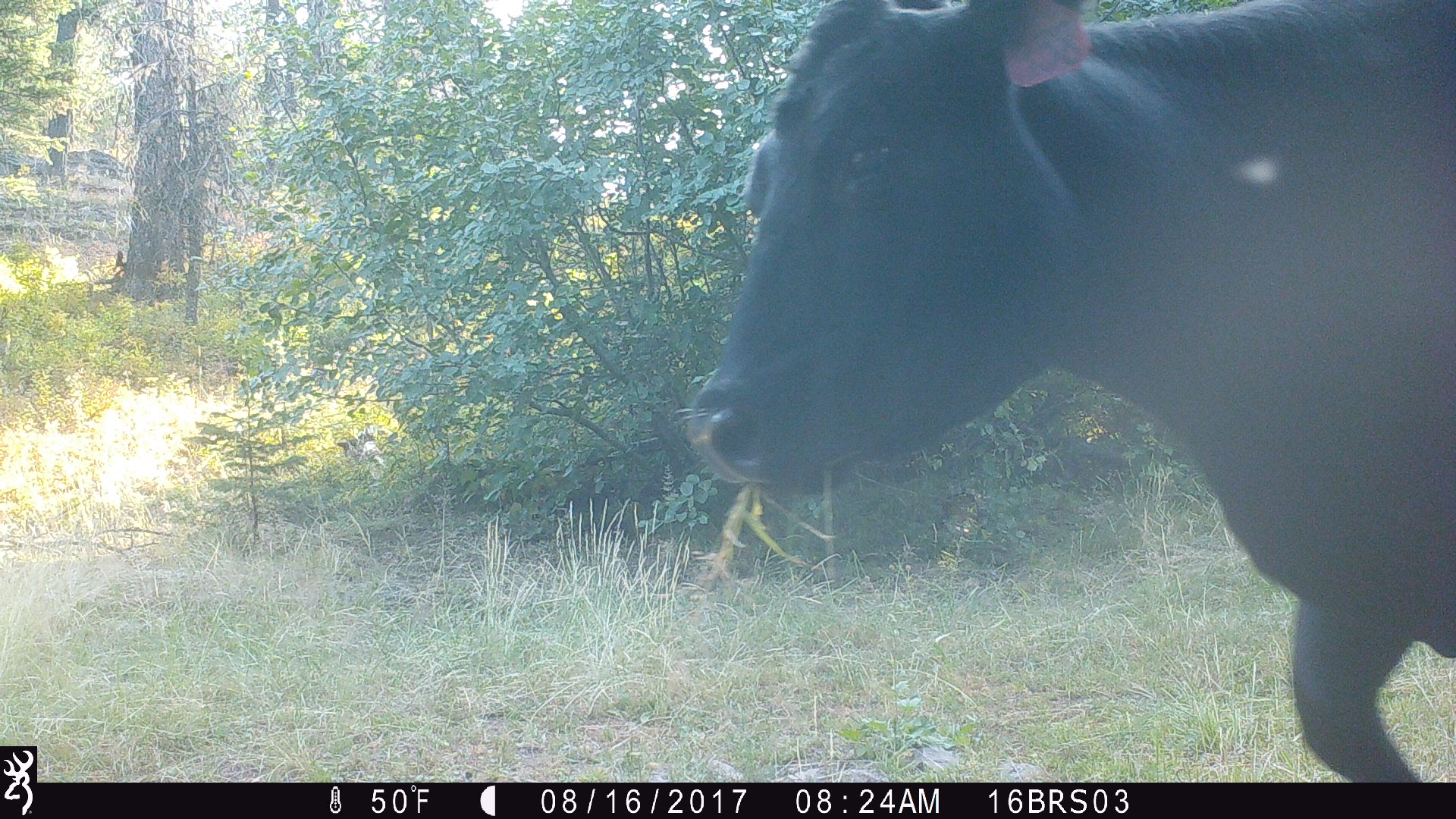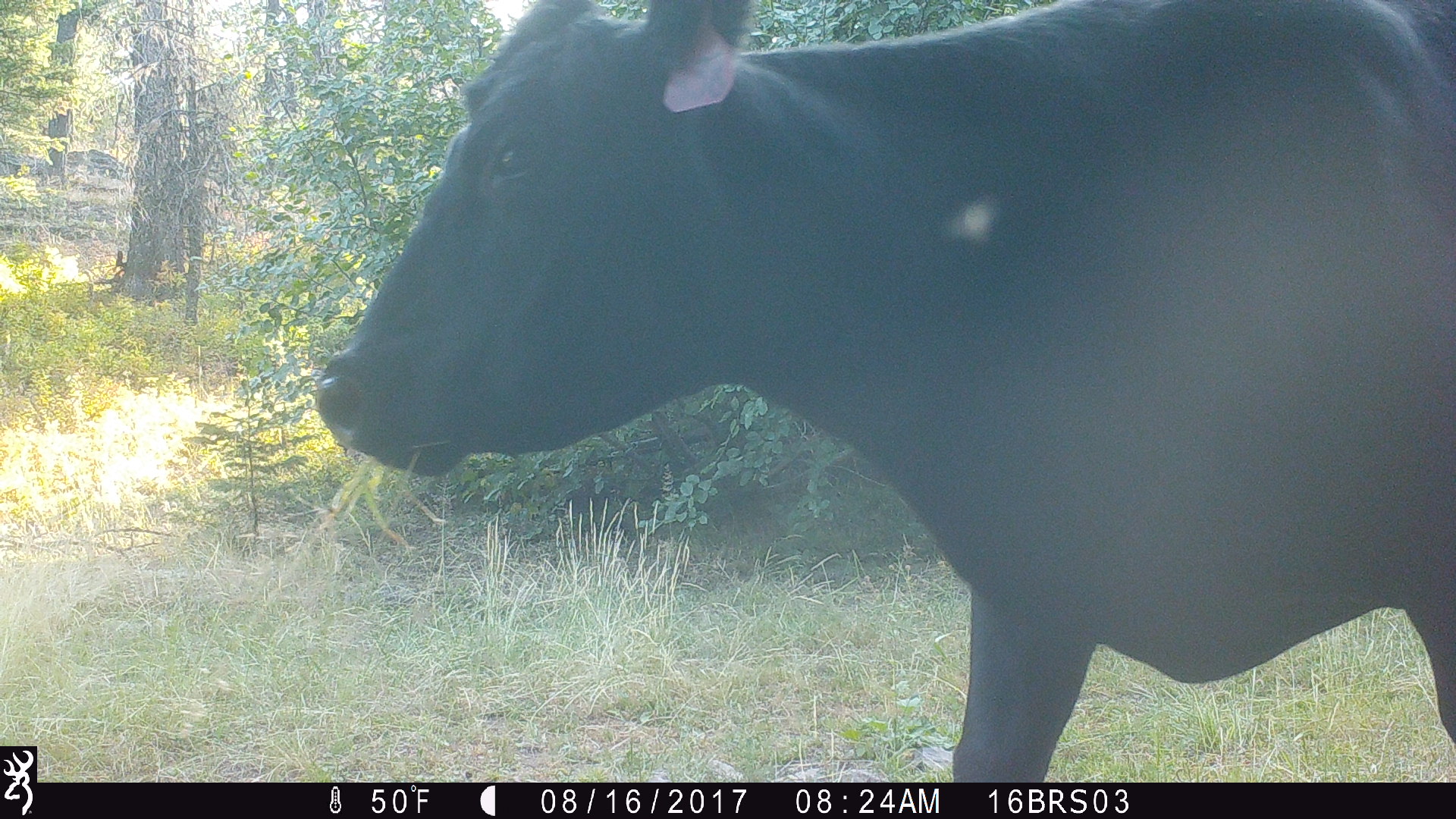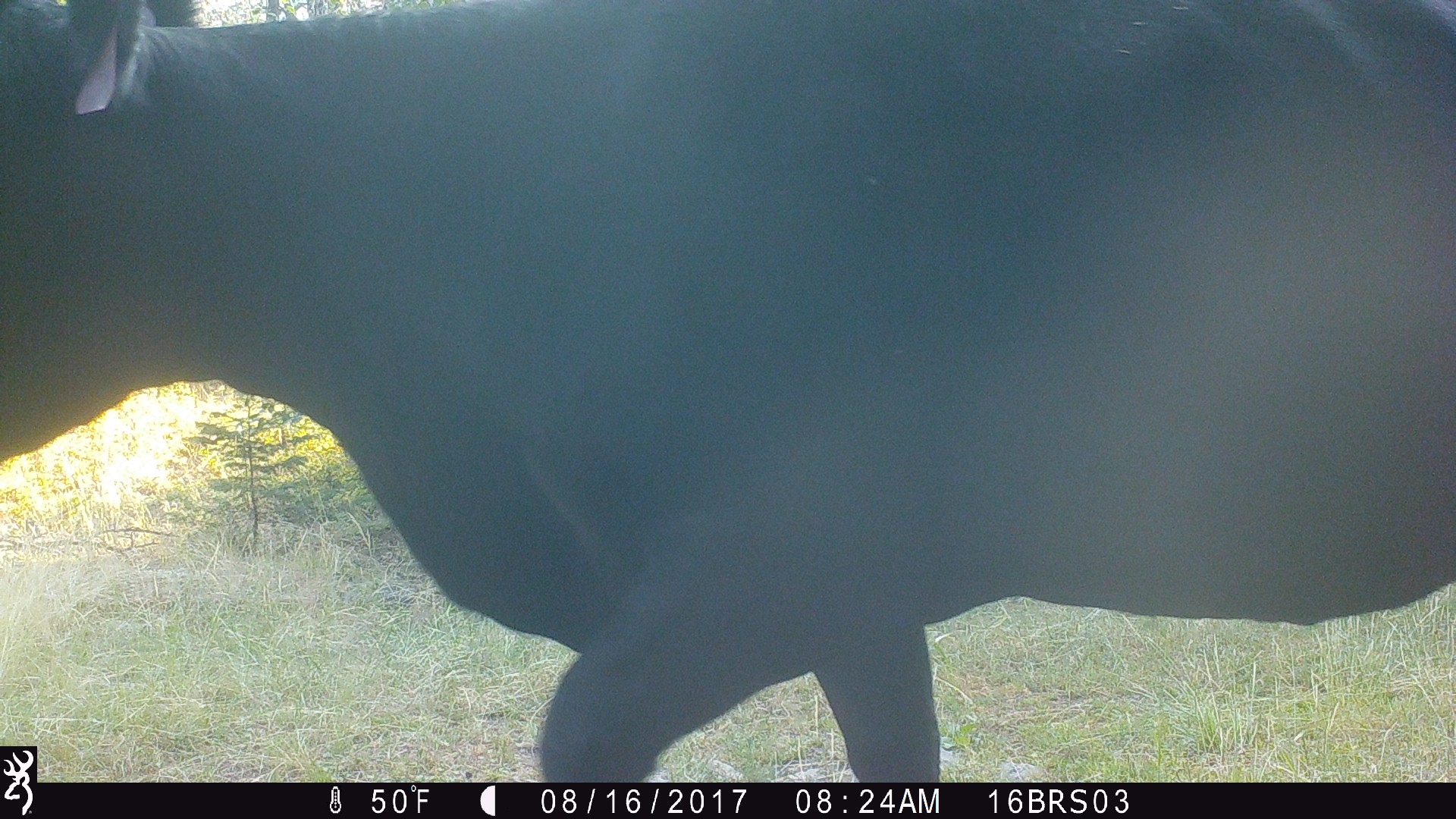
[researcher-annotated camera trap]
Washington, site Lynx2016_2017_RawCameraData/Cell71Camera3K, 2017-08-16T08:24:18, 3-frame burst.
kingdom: Animalia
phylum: Chordata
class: Mammalia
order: Artiodactyla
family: Bovidae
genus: Bos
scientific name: Bos taurus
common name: domestic cattle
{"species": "domestic cattle (Bos taurus)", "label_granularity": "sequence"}